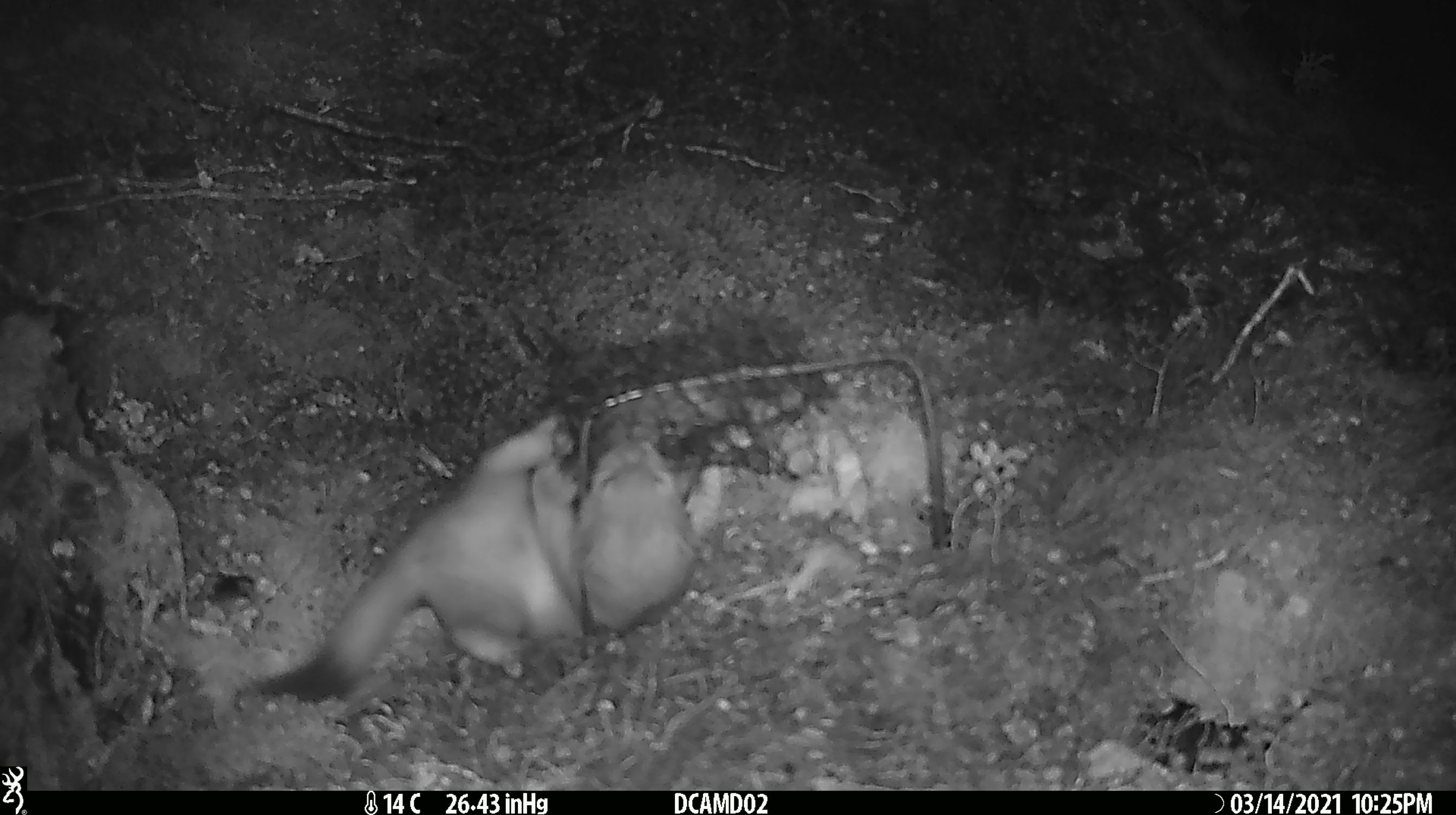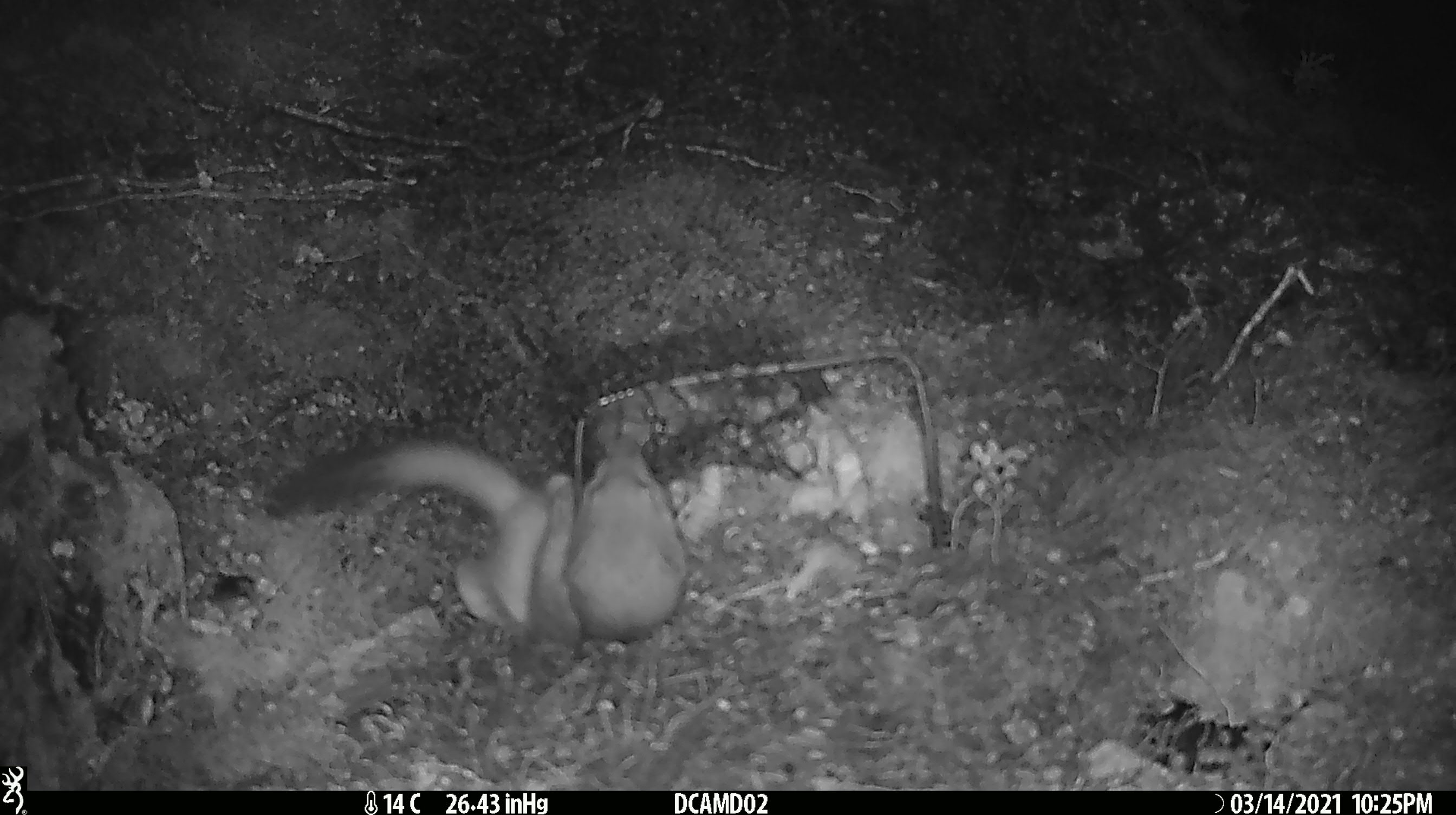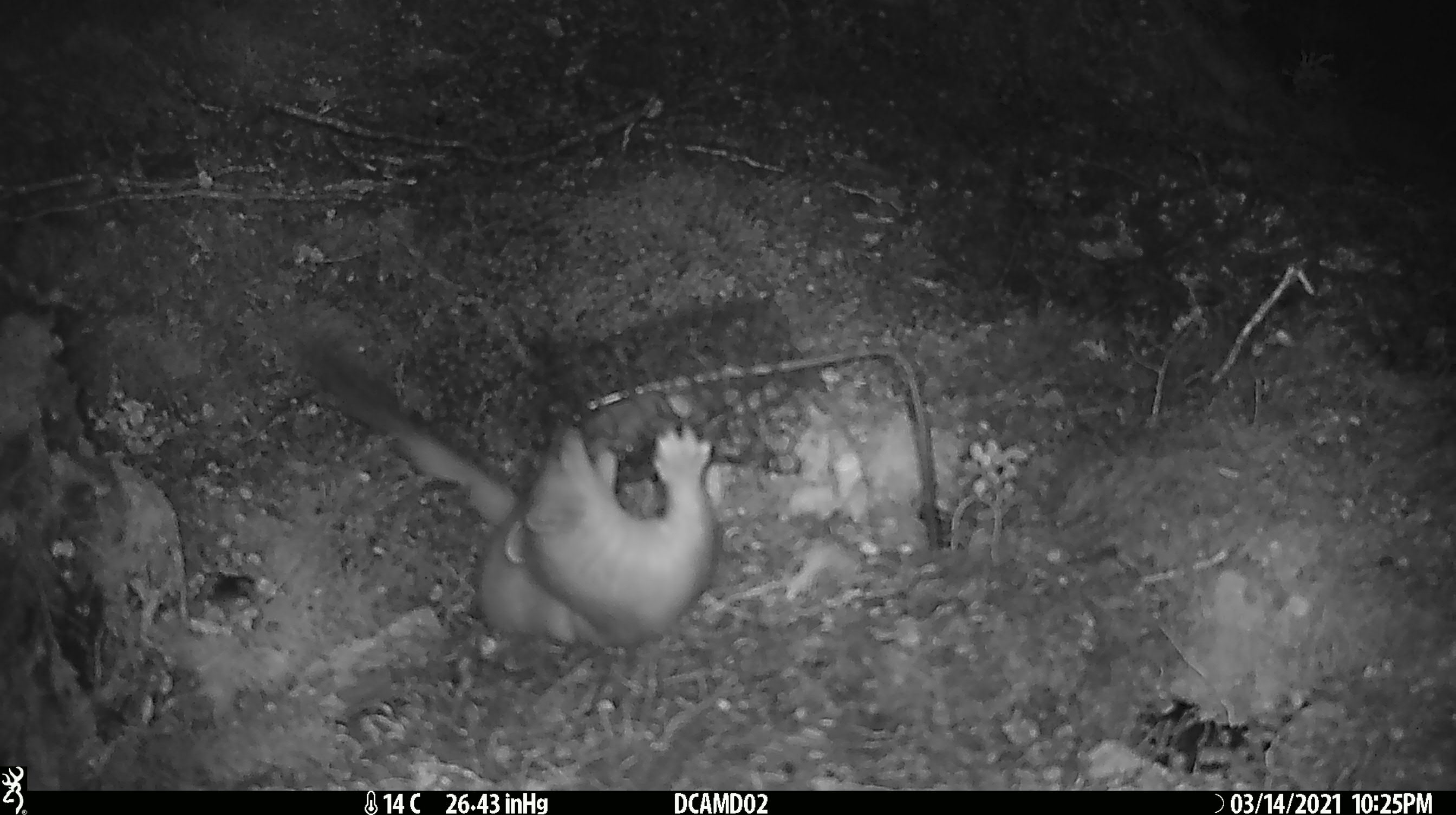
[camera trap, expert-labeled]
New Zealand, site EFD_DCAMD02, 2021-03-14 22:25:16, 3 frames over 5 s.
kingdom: Animalia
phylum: Chordata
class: Mammalia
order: Carnivora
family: Mustelidae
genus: Mustela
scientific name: Mustela erminea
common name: stoat